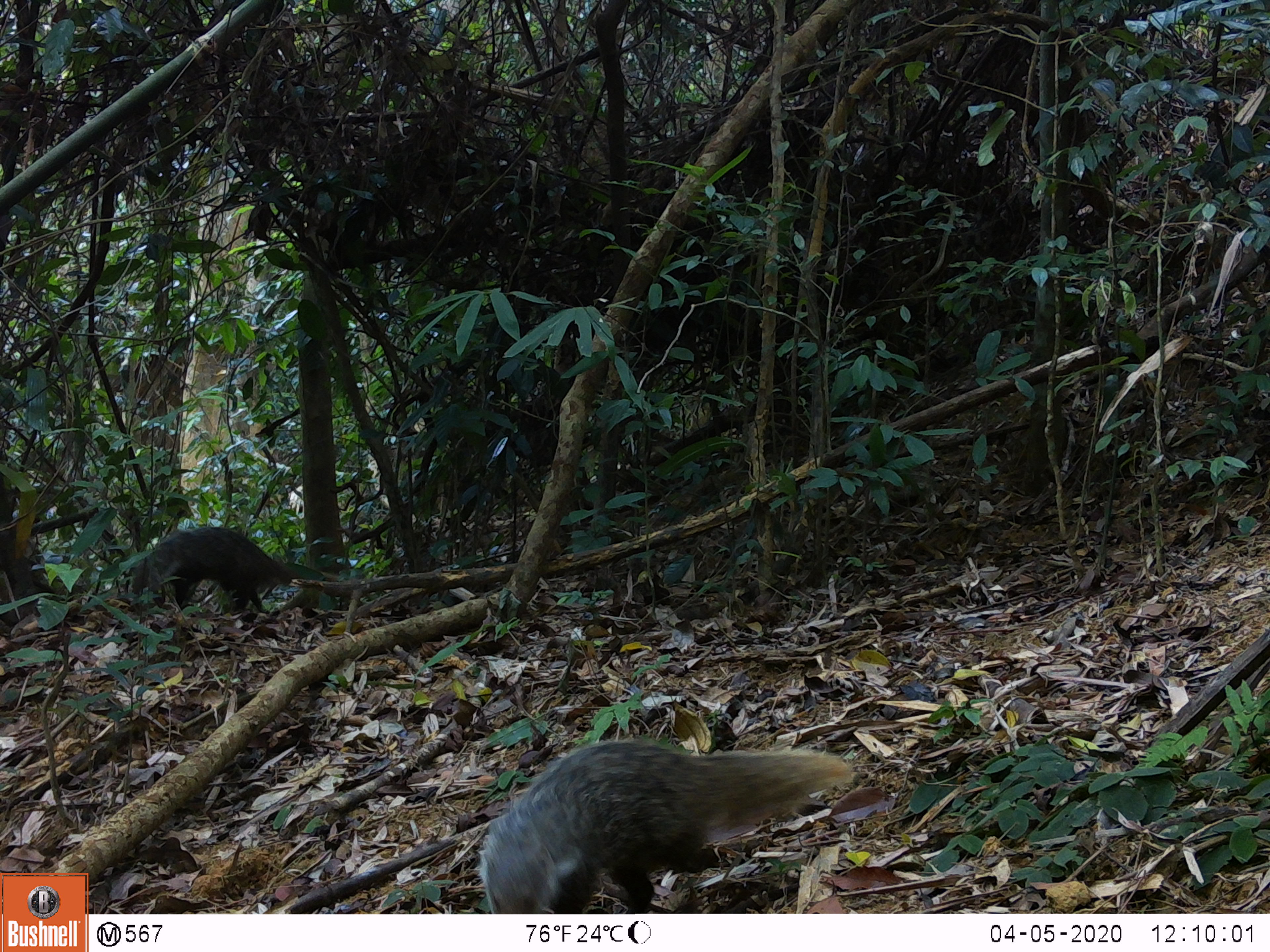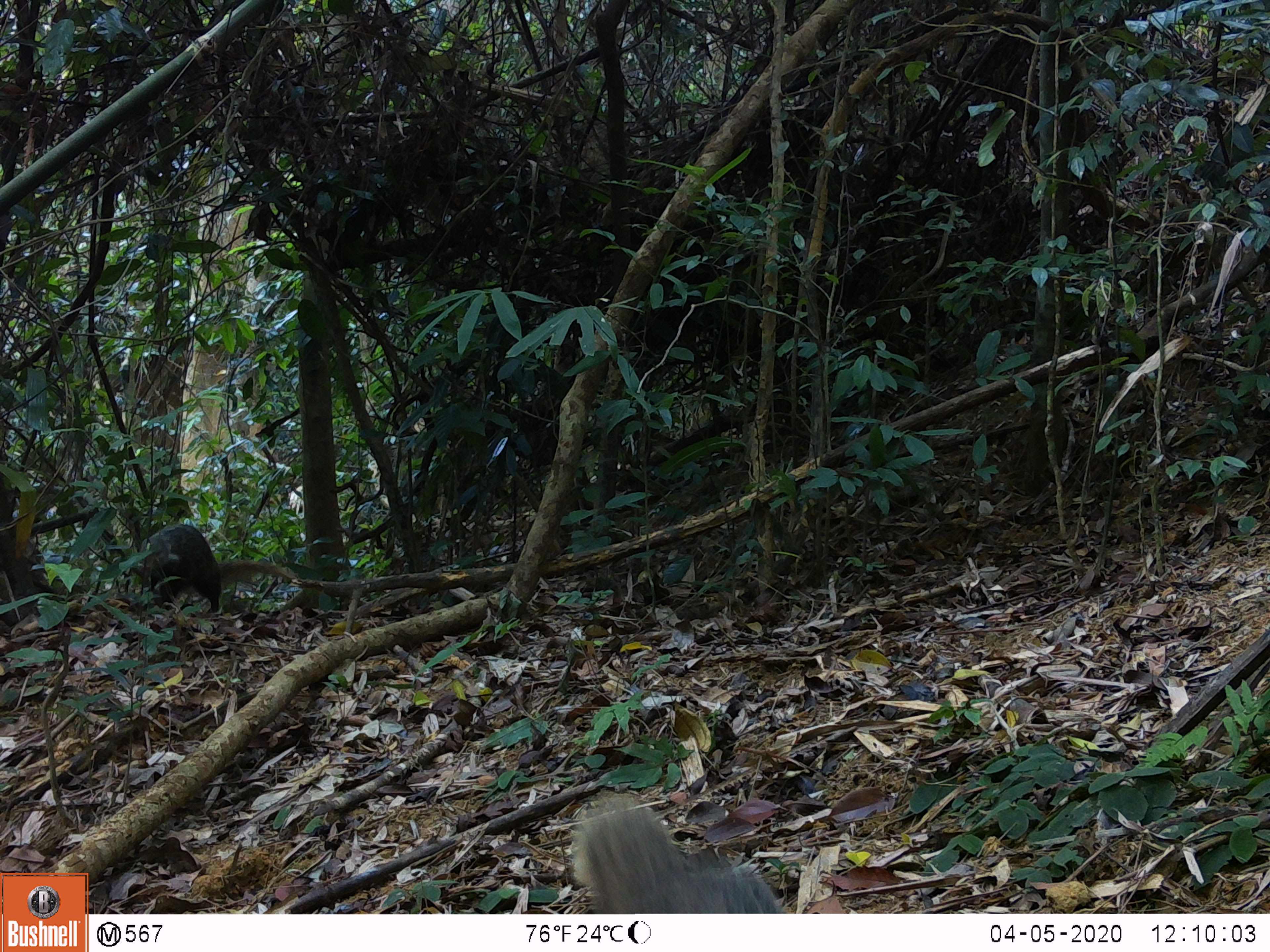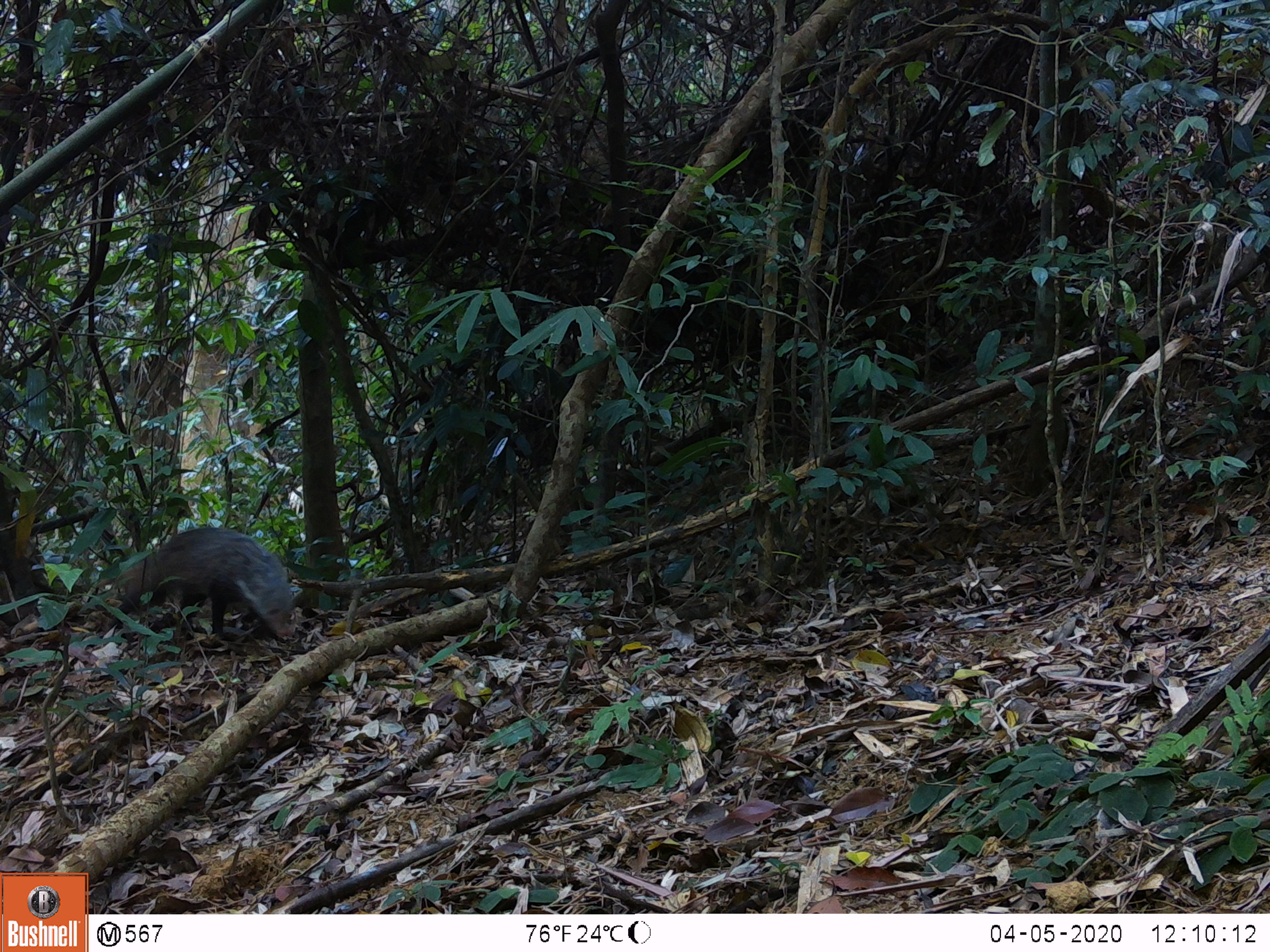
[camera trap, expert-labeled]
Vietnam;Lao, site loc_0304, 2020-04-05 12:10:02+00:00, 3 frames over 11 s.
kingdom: Animalia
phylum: Chordata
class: Mammalia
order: Carnivora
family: Herpestidae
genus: Urva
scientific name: Urva urva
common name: crab-eating mongoose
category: crab eating mongoose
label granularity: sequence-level